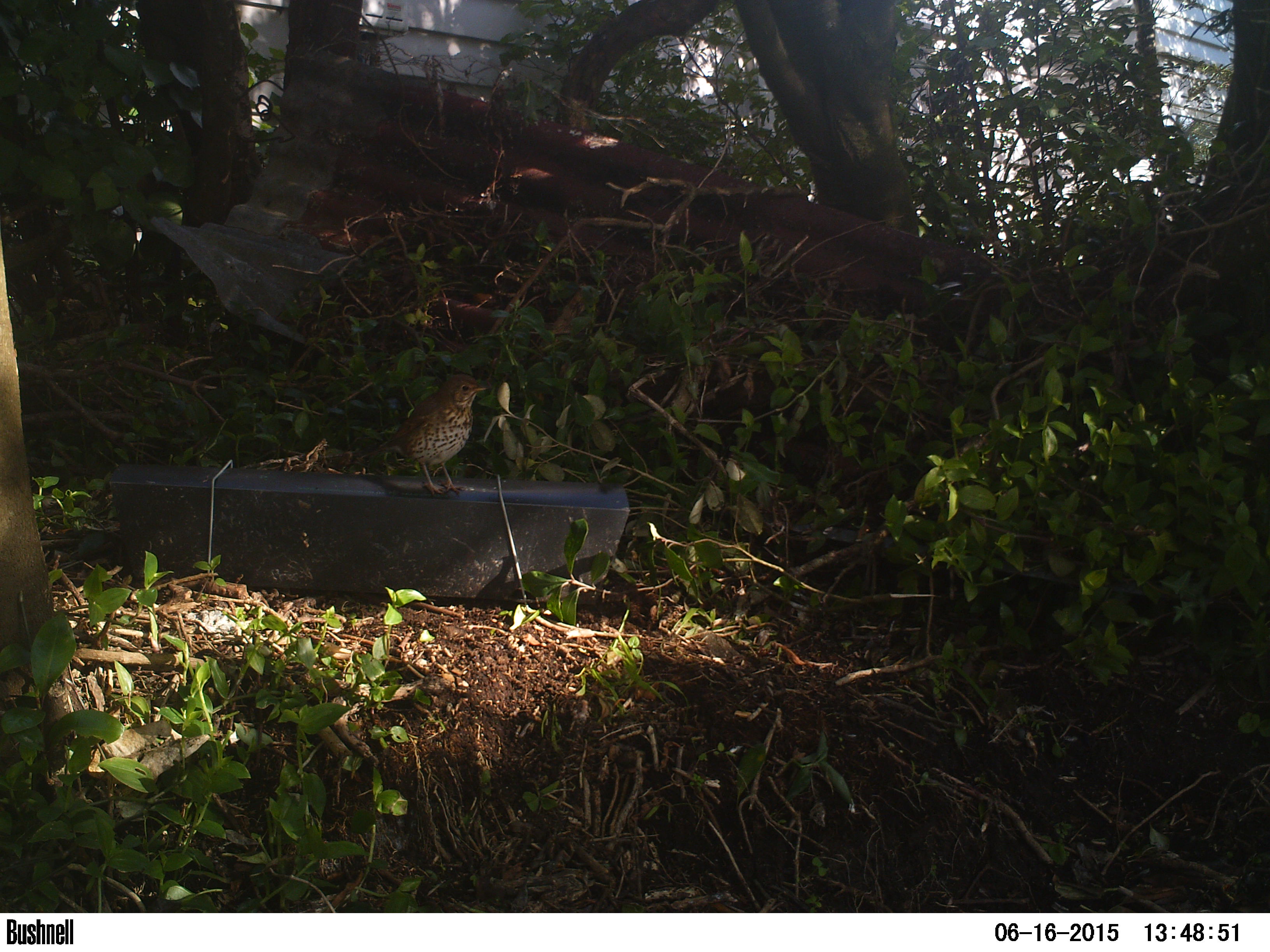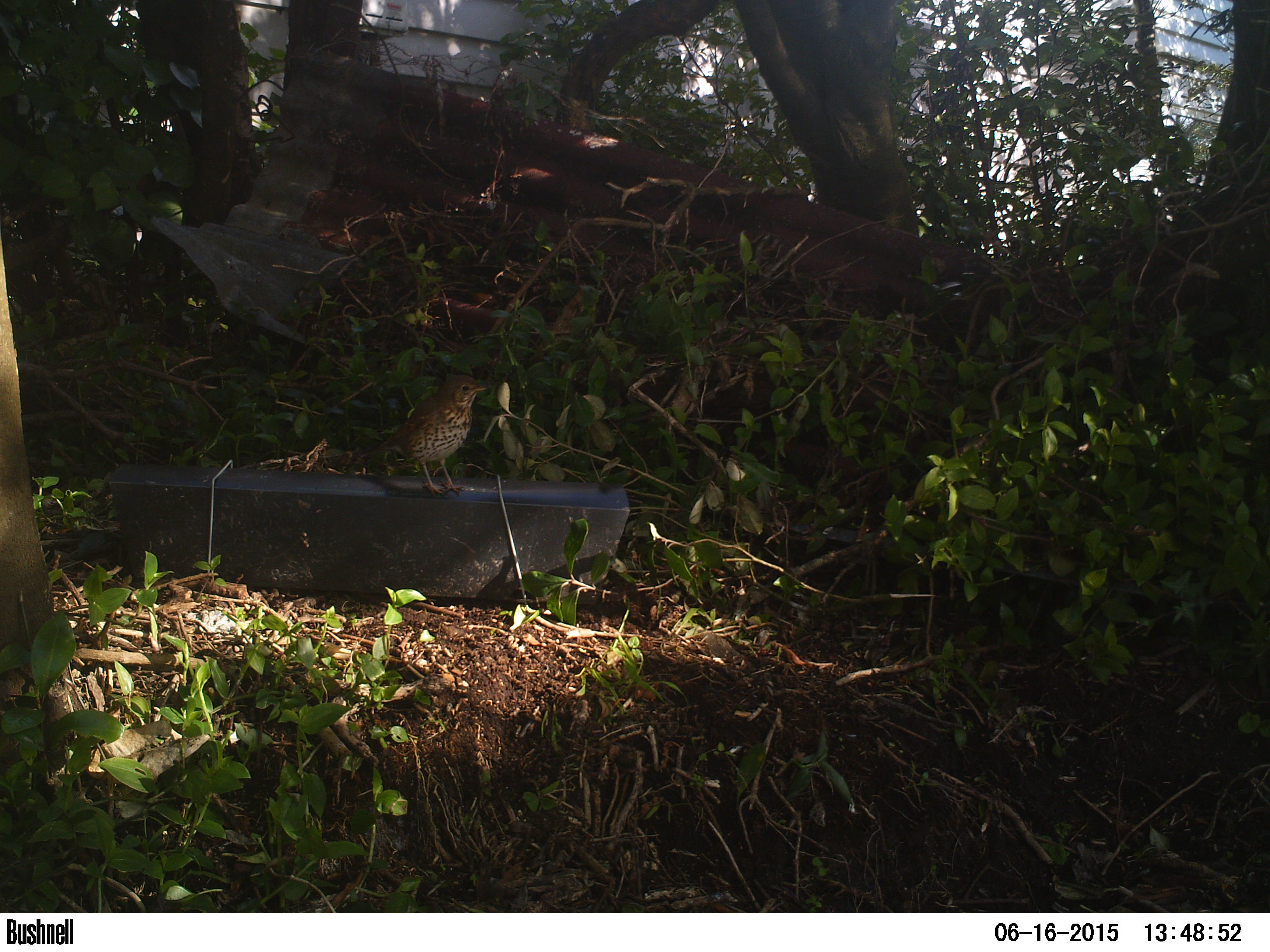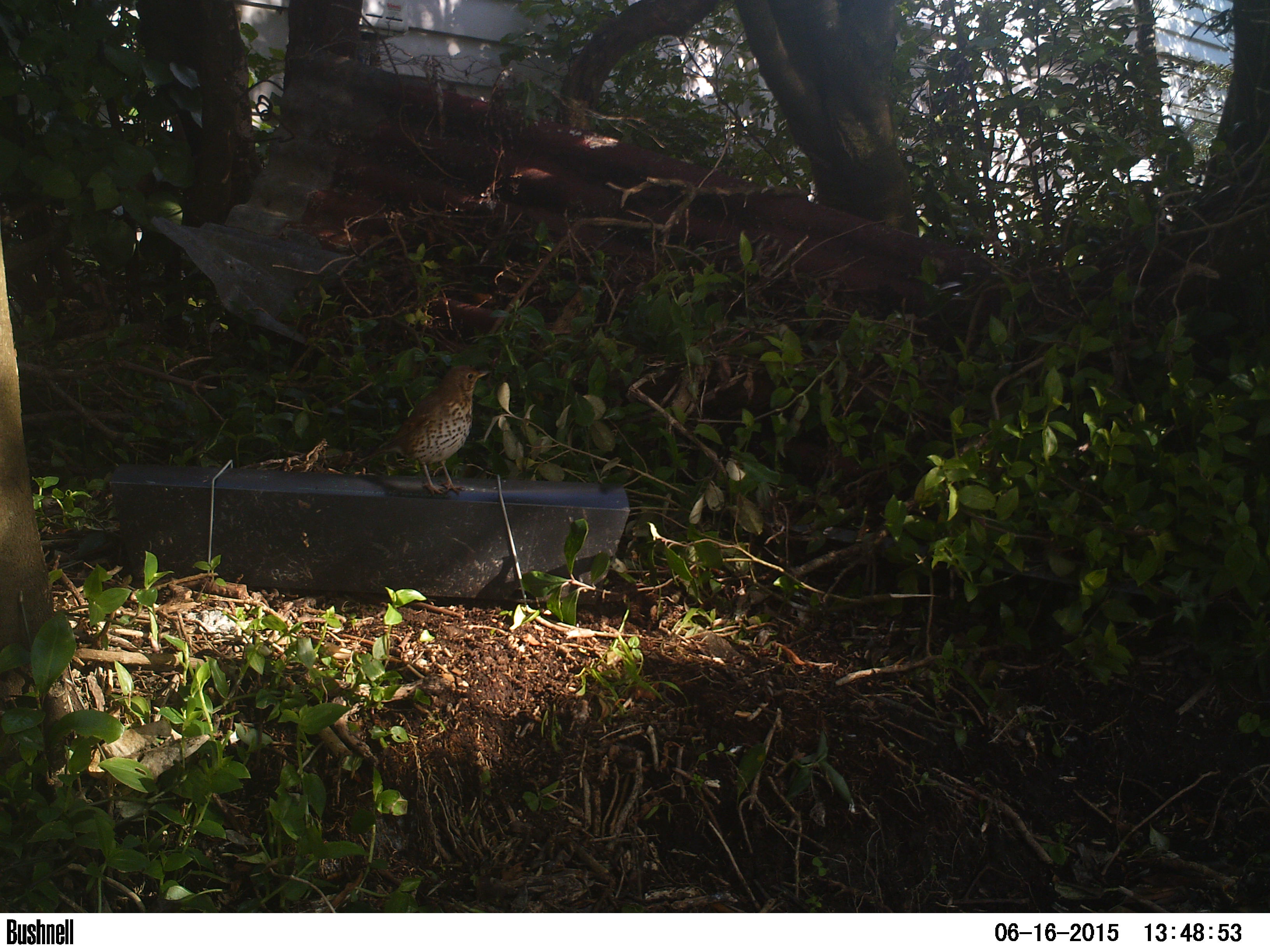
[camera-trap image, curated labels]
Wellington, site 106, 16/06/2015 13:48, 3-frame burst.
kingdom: Animalia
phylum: Chordata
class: Aves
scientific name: Aves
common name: bird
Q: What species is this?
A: Bird (Aves).